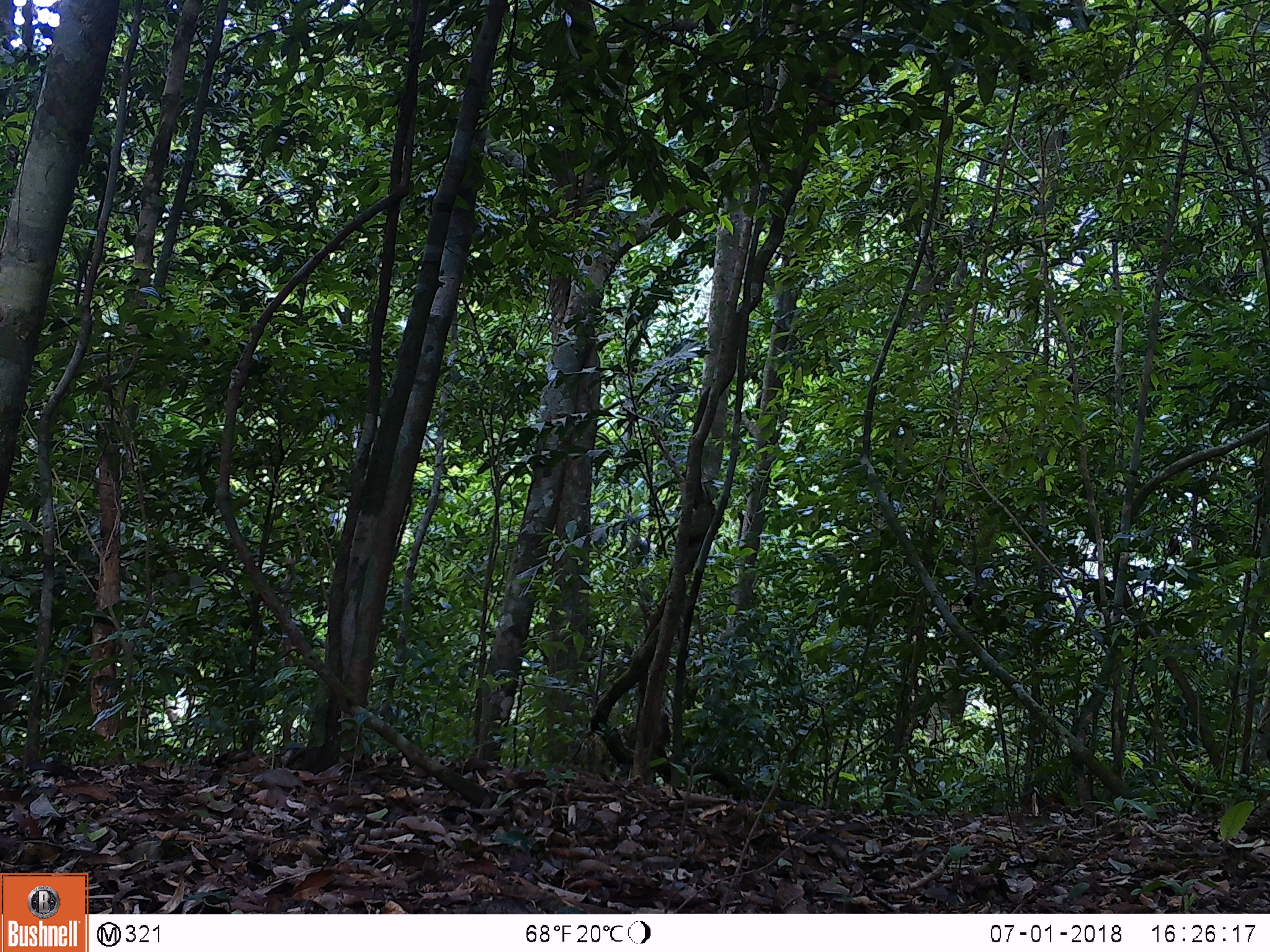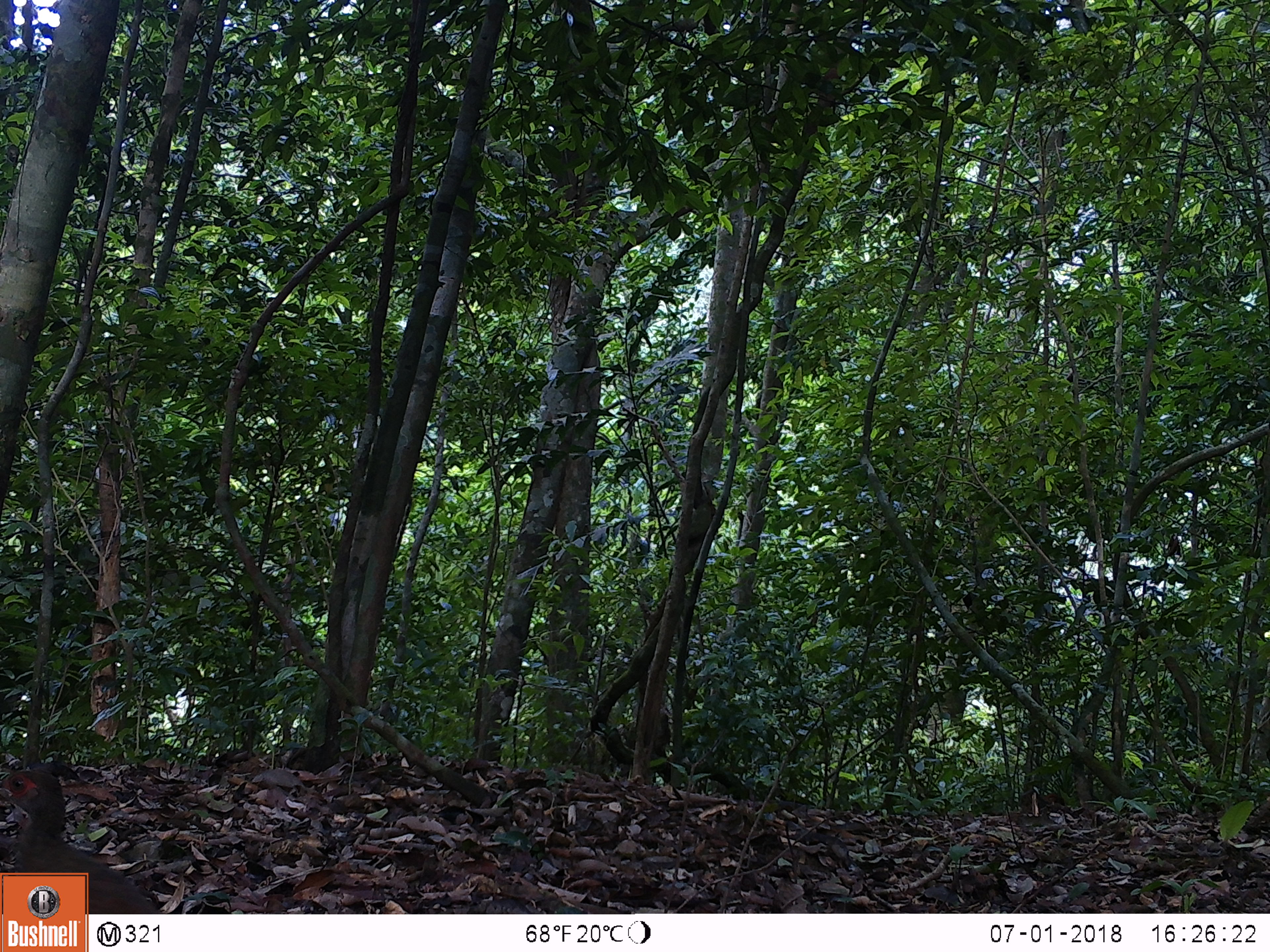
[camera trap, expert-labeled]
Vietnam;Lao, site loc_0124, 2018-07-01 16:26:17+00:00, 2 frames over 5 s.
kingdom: Animalia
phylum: Chordata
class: Aves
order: Galliformes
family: Phasianidae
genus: Lophura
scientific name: Lophura nycthemera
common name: silver pheasant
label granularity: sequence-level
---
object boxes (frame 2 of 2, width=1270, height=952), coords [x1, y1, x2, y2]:
silver pheasant: [0, 768, 160, 914]